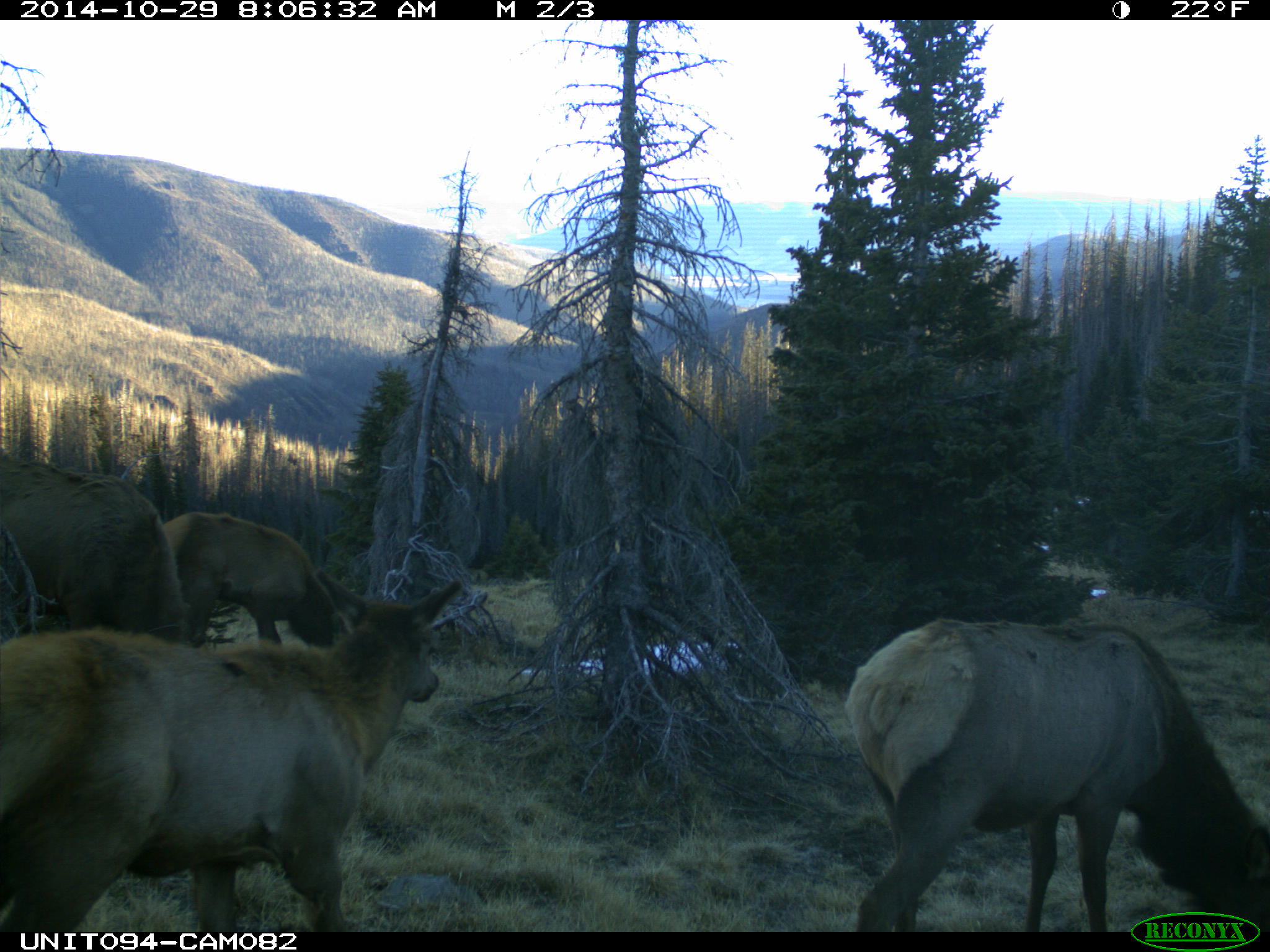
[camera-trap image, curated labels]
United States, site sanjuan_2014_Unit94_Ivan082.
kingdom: Animalia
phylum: Chordata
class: Mammalia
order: Artiodactyla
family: Cervidae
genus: Cervus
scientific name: Cervus elaphus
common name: red deer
Cervus elaphus (red deer).